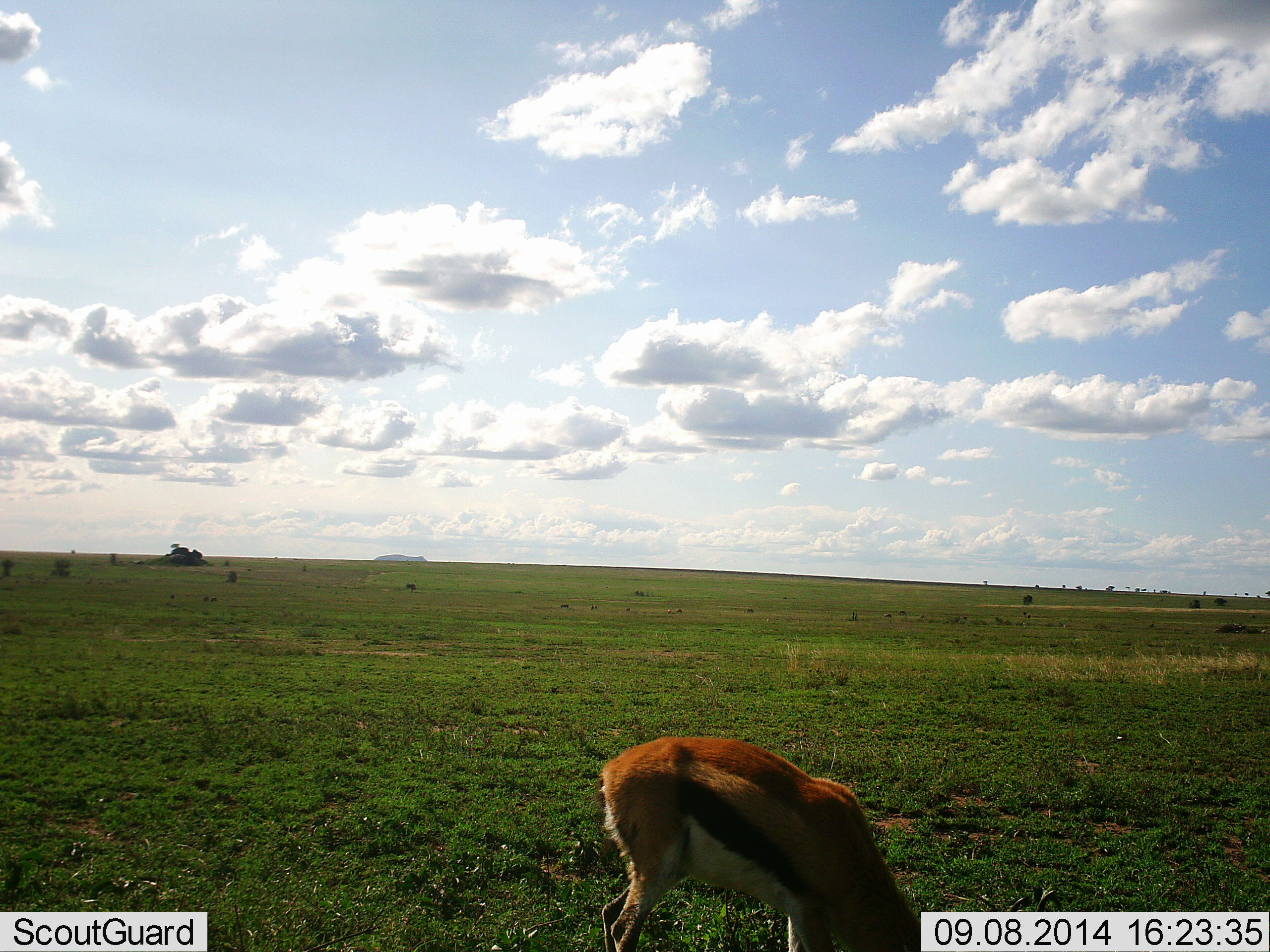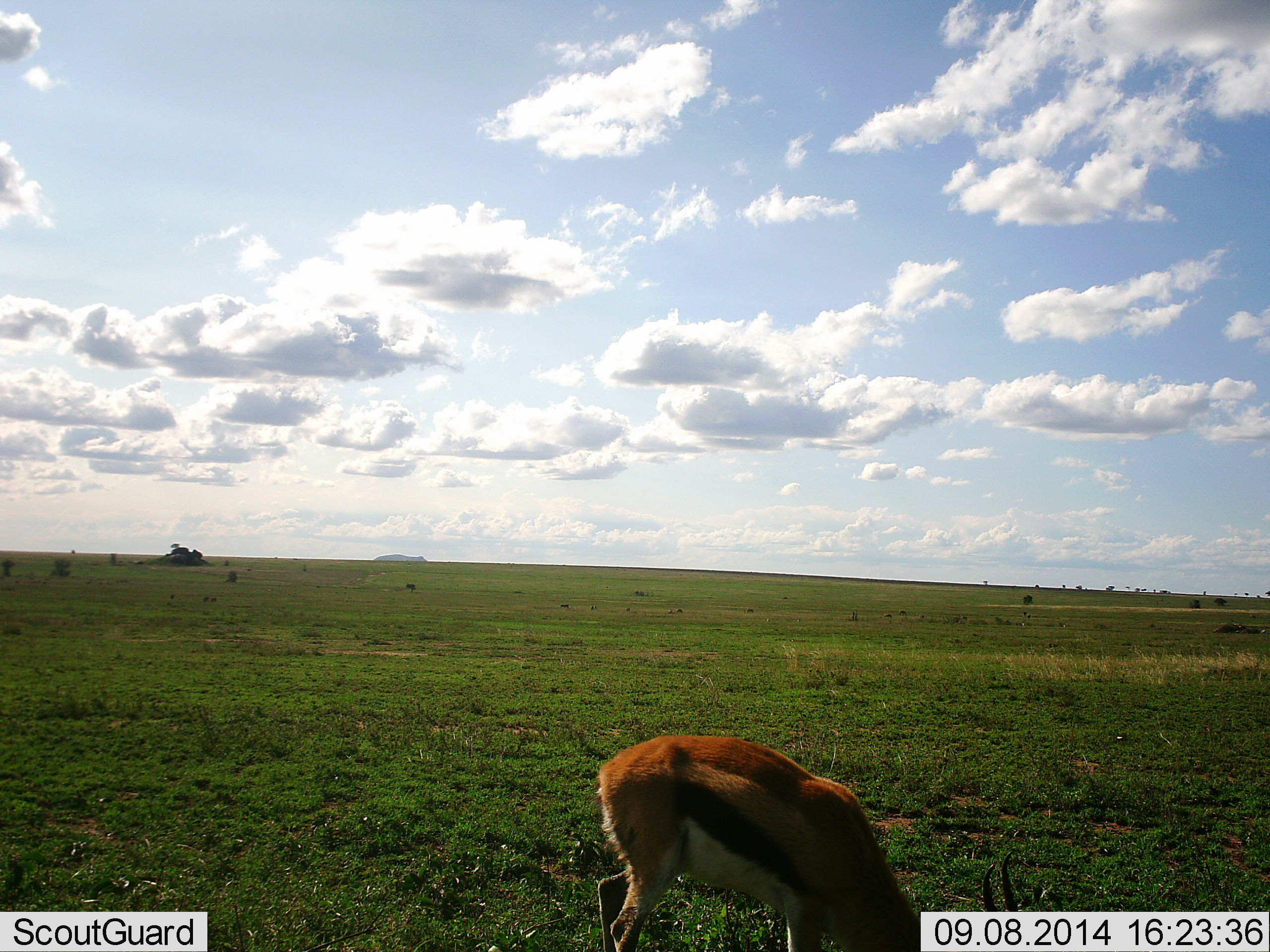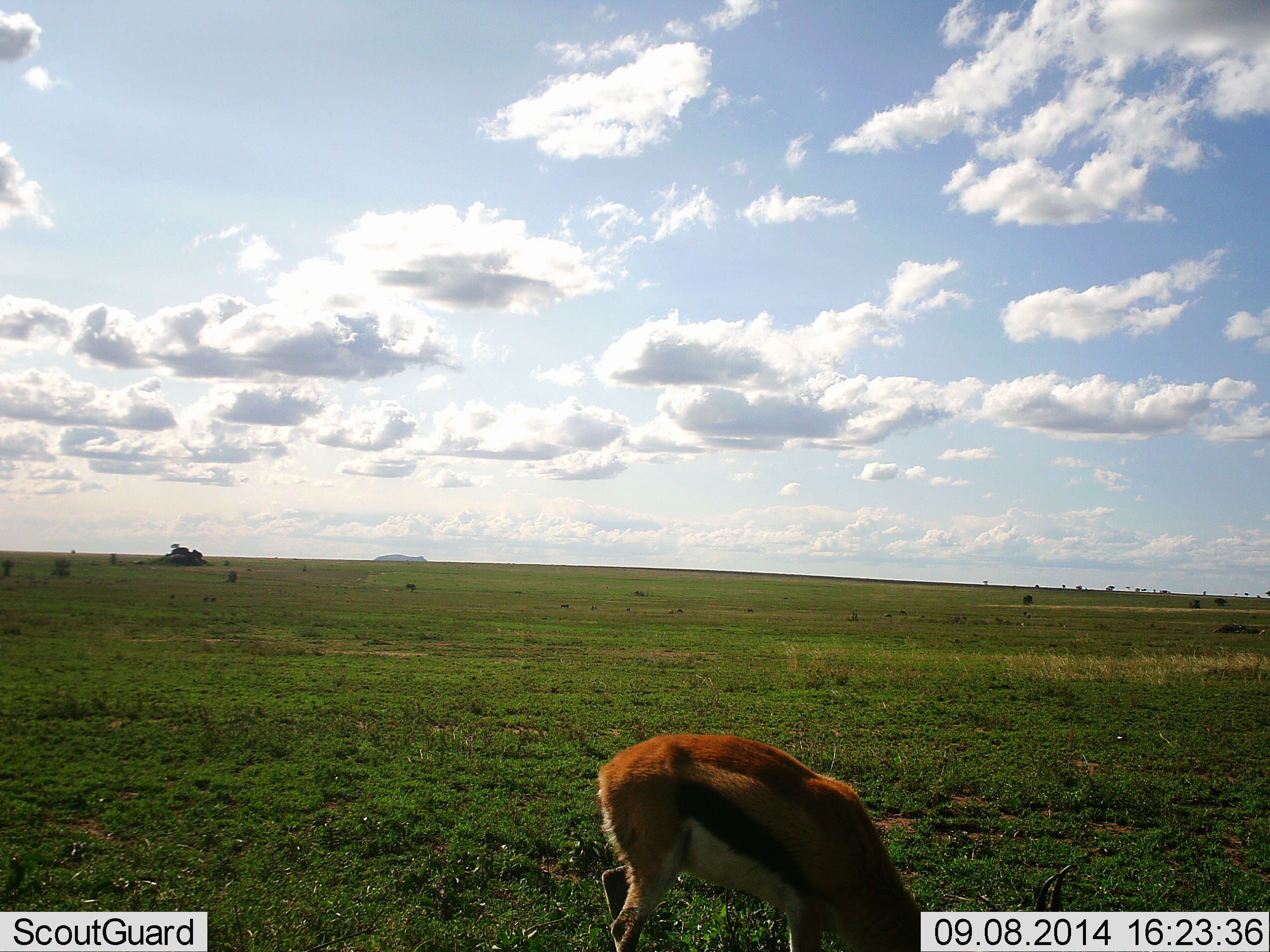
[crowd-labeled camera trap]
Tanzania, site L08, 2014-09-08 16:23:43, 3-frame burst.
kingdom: Animalia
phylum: Chordata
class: Mammalia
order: Artiodactyla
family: Bovidae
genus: Eudorcas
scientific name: Eudorcas thomsonii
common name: thomson's gazelle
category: gazellethomsons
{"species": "gazellethomsons (thomson's gazelle) (Eudorcas thomsonii)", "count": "1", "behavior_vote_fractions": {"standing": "0%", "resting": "0%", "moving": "0%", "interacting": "0%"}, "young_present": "10%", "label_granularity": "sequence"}